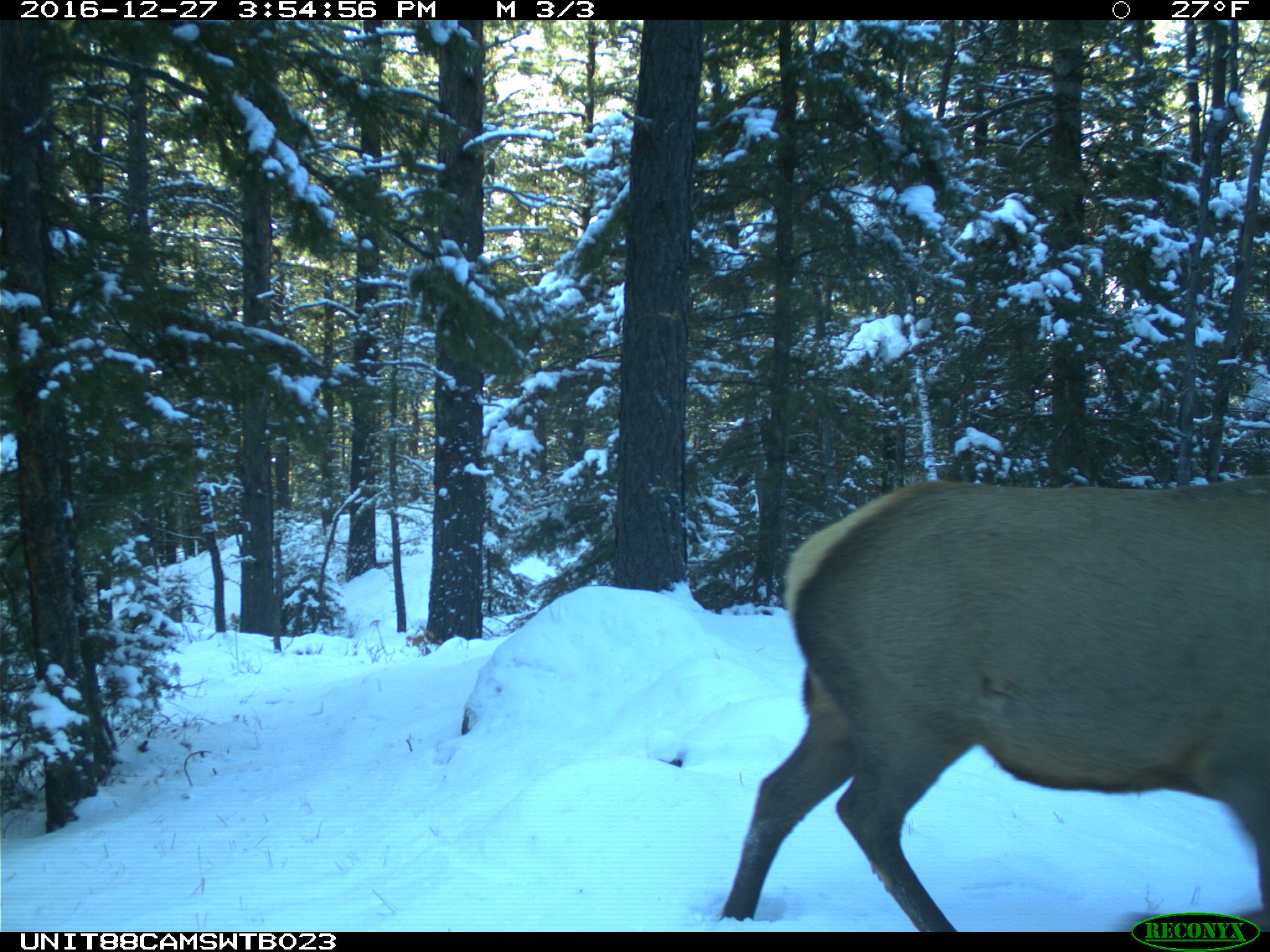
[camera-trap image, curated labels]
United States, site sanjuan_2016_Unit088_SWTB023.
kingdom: Animalia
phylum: Chordata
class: Mammalia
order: Artiodactyla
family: Cervidae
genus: Cervus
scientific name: Cervus elaphus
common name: red deer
Cervus elaphus (red deer).